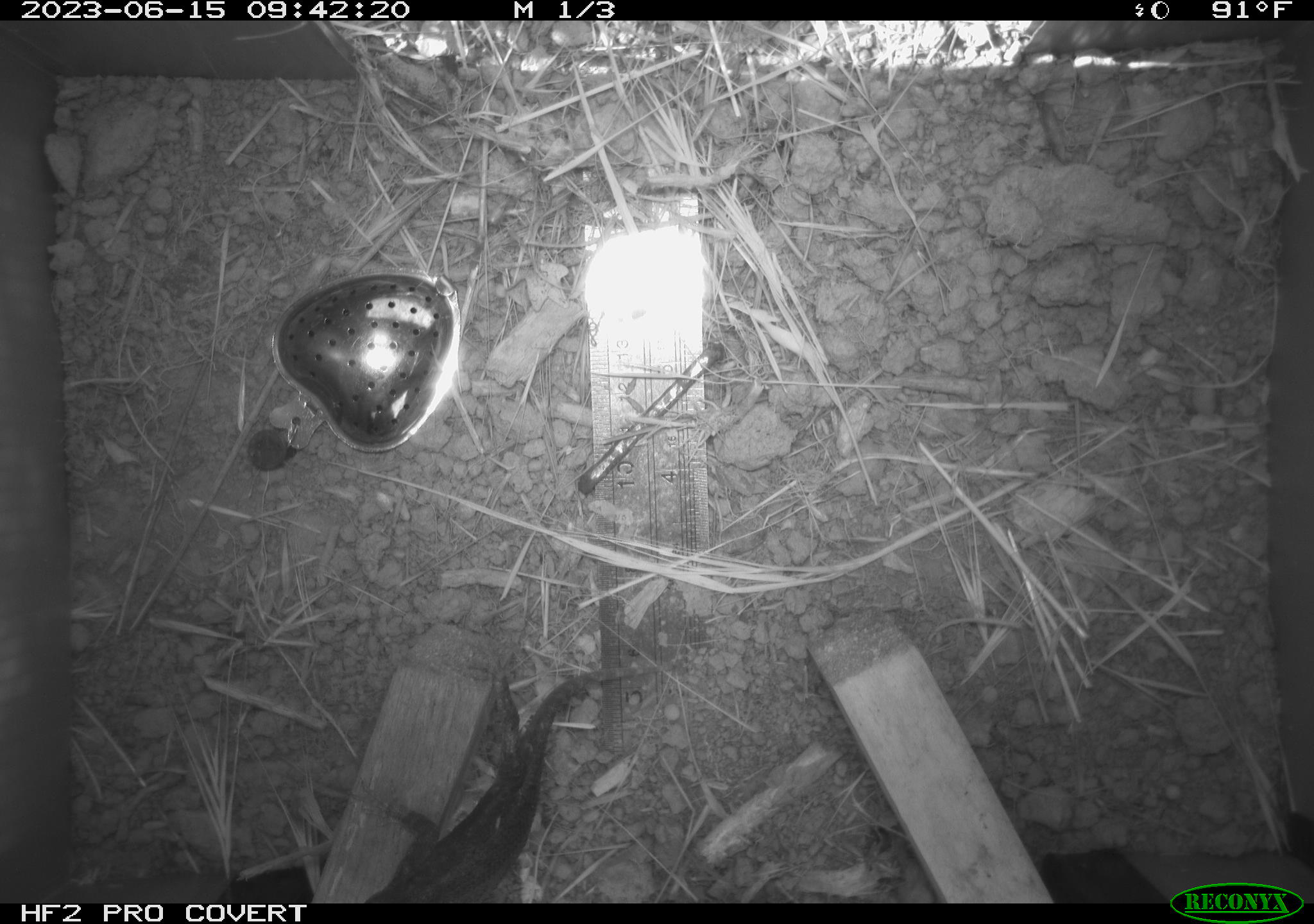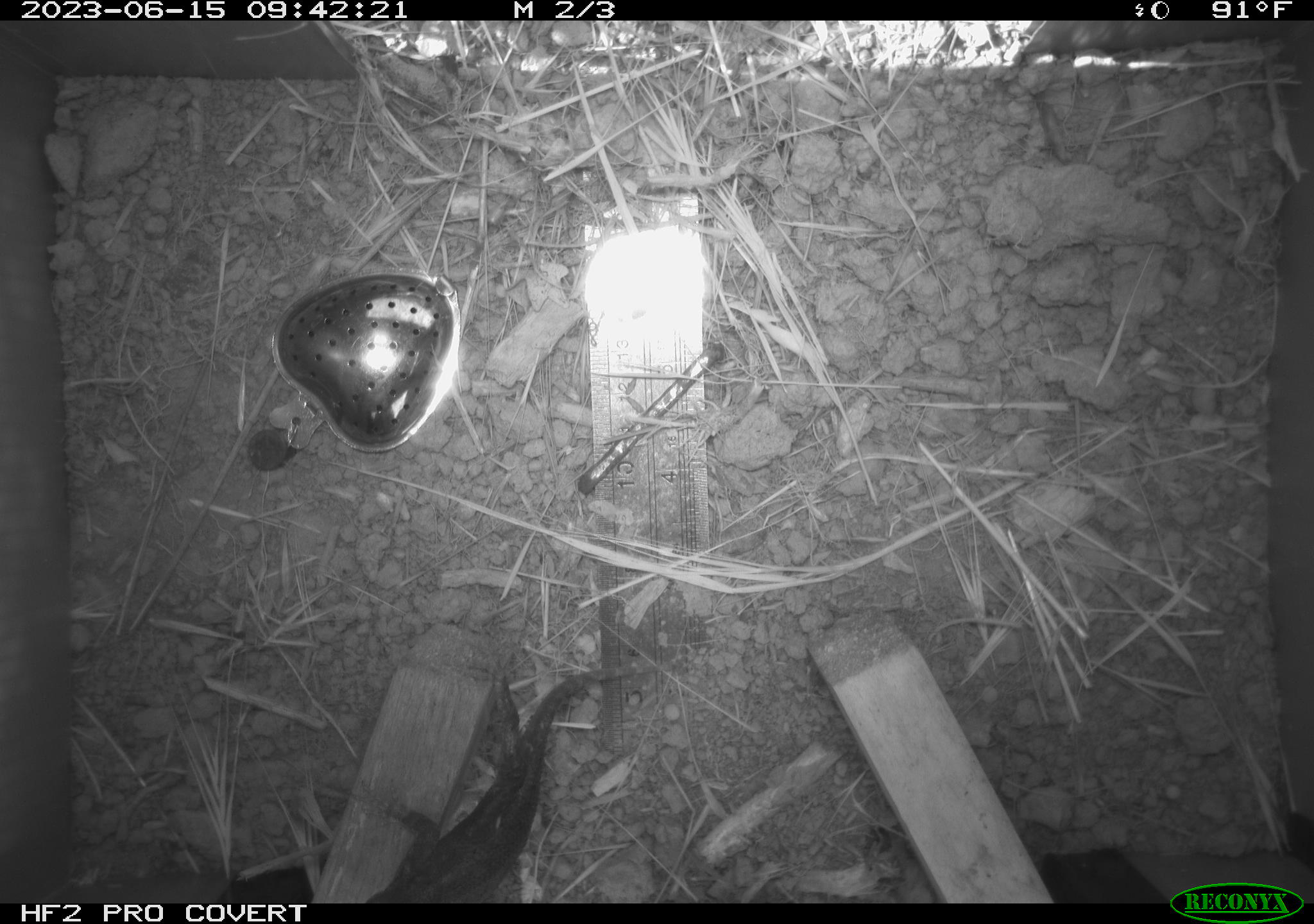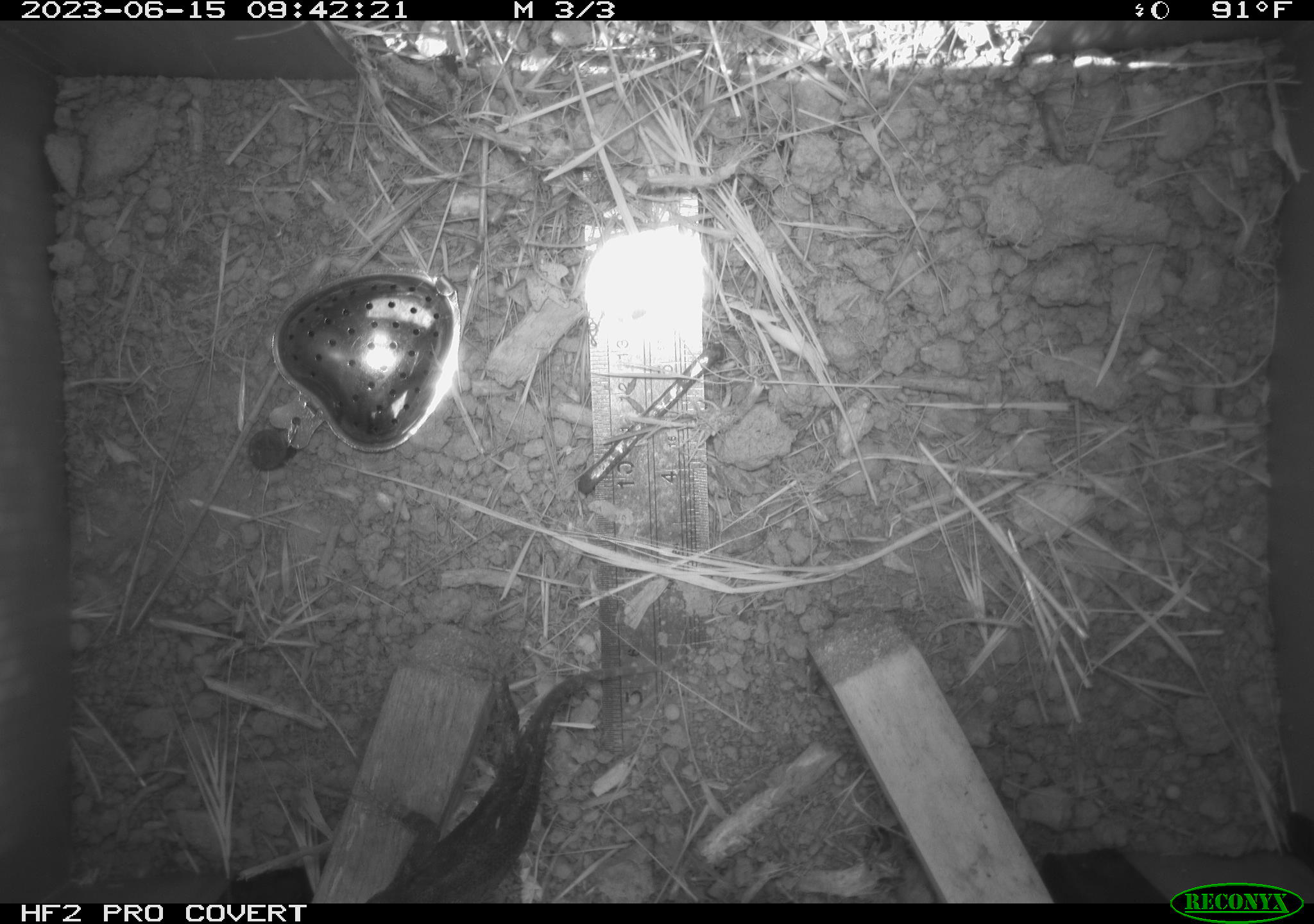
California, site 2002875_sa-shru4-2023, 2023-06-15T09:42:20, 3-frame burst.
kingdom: Animalia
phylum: Chordata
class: Reptilia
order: Squamata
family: Phrynosomatidae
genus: Sceloporus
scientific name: Sceloporus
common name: spiny lizards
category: sceloporus species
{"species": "sceloporus species (spiny lizards) (Sceloporus)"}